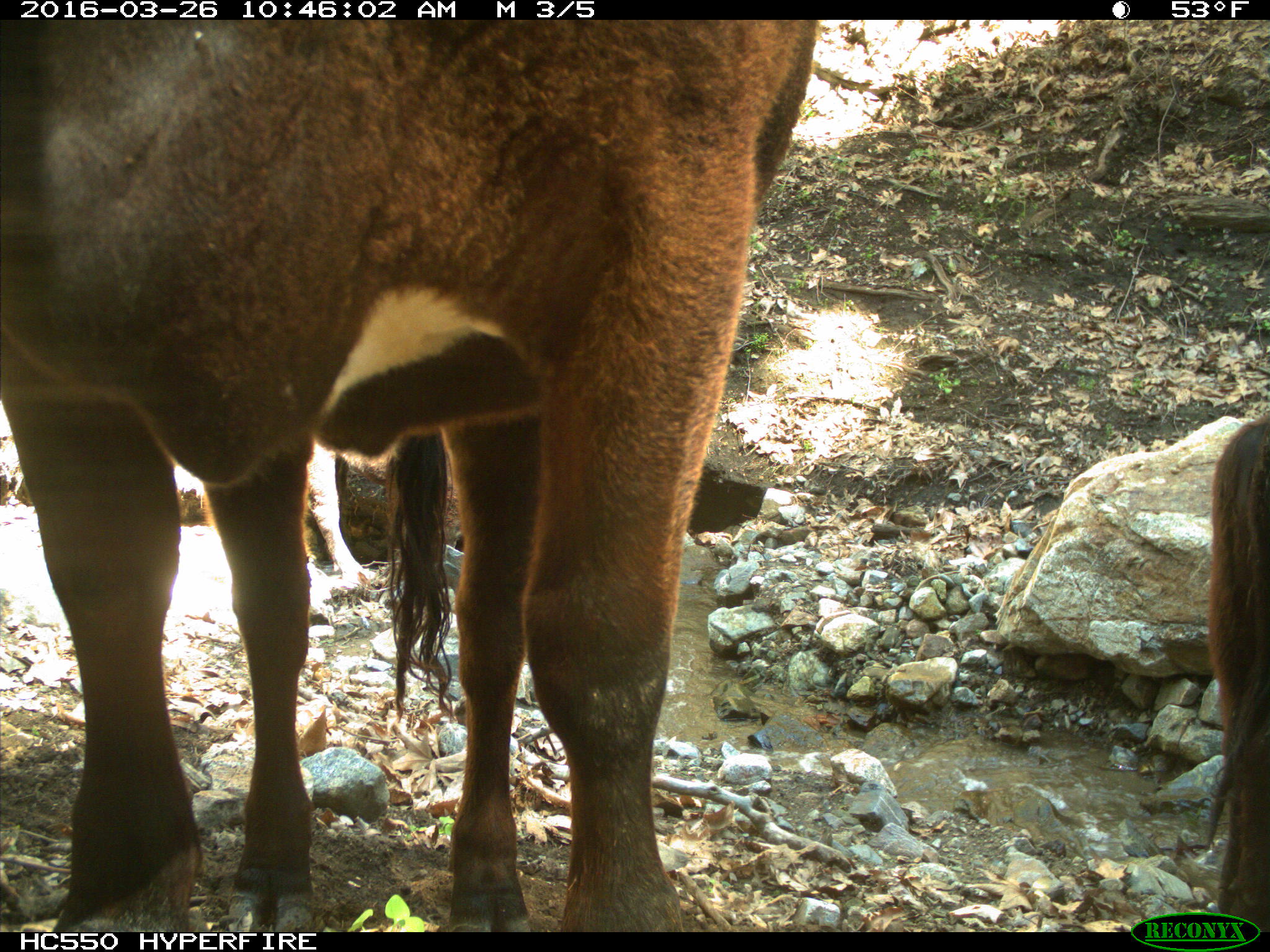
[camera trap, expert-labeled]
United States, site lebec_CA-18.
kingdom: Animalia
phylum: Chordata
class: Mammalia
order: Artiodactyla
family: Bovidae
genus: Bos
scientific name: Bos taurus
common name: domestic cow